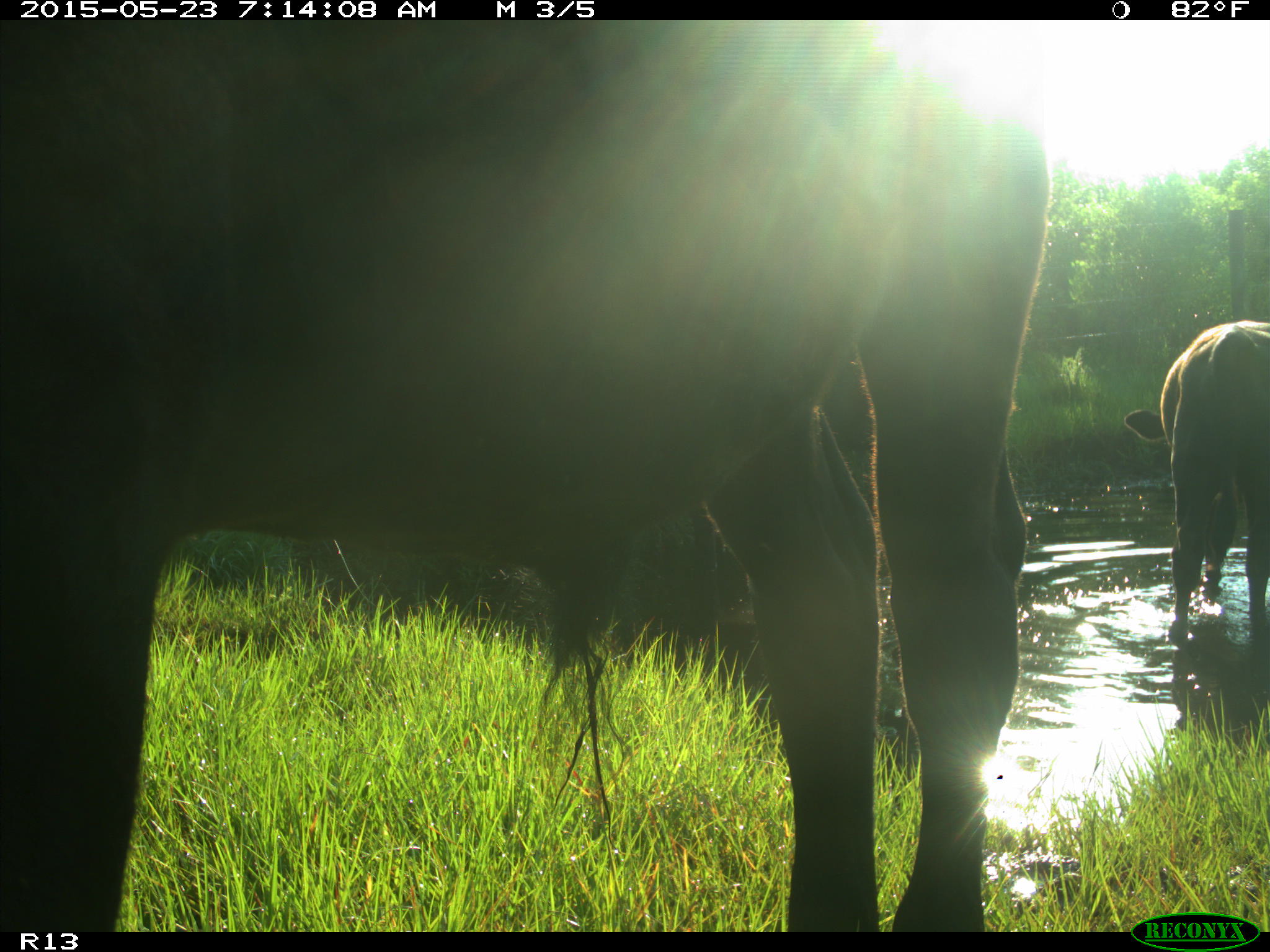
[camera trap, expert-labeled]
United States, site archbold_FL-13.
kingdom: Animalia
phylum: Chordata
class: Mammalia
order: Artiodactyla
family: Bovidae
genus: Bos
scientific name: Bos taurus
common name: domestic cow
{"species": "Bos taurus (domestic cow)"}